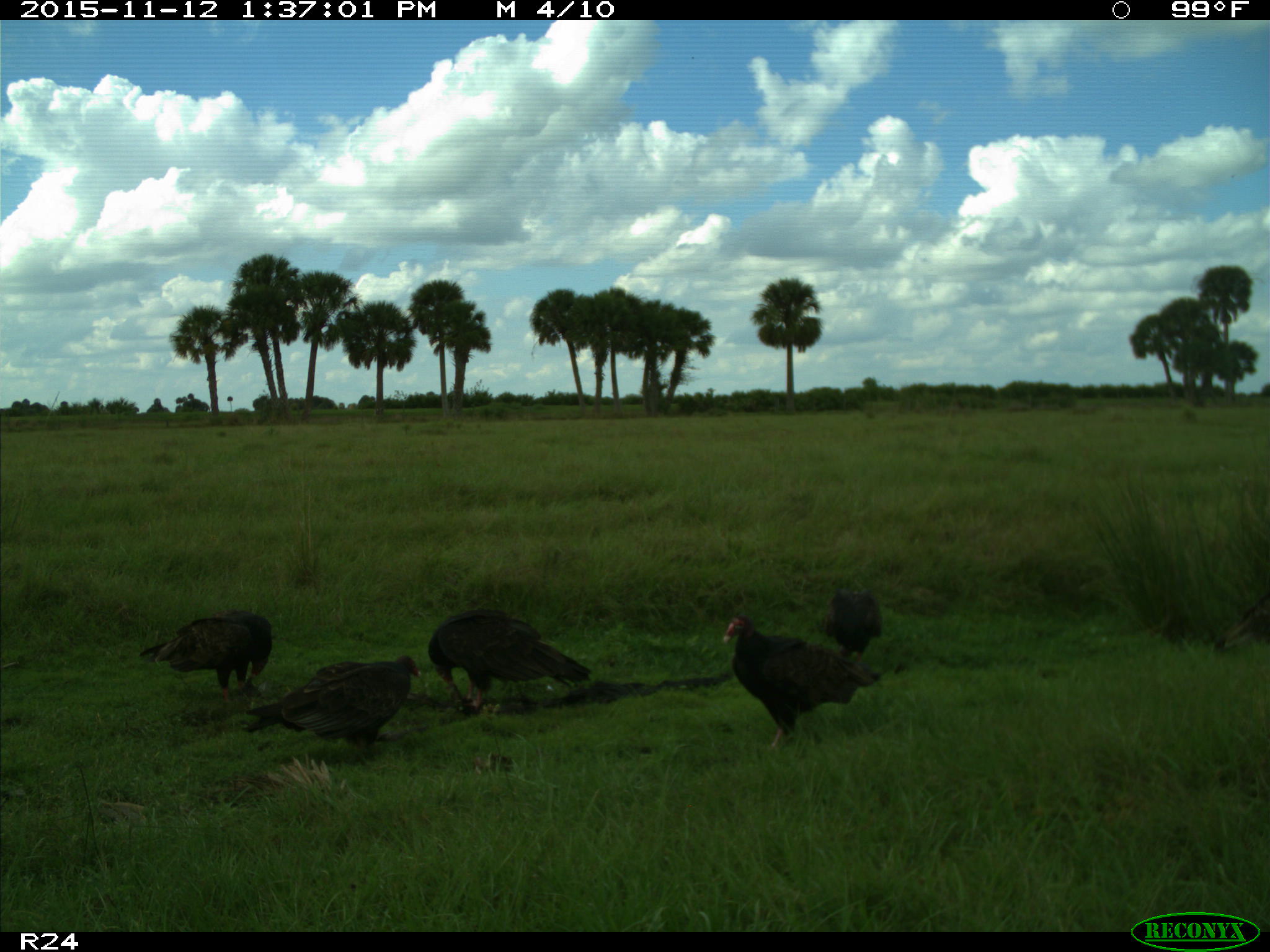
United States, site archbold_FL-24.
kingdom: Animalia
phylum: Chordata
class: Aves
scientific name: Aves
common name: birds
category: unidentified bird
Unidentified bird (birds) (Aves).